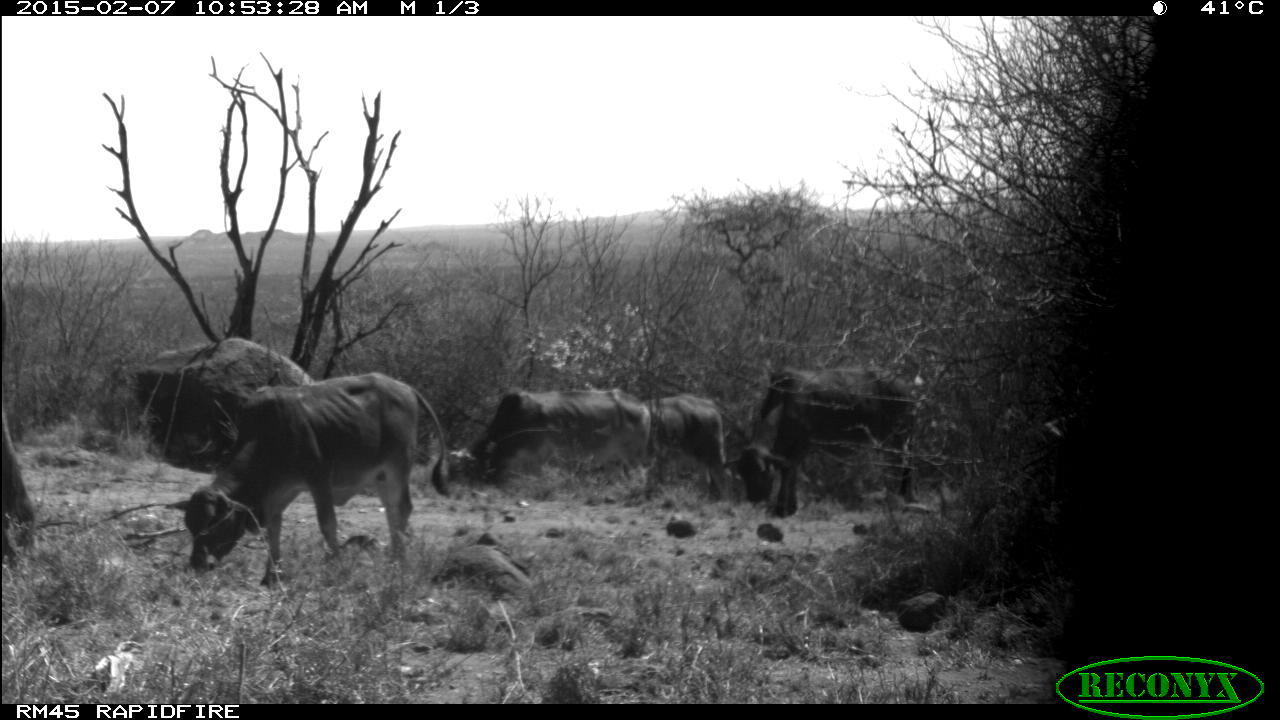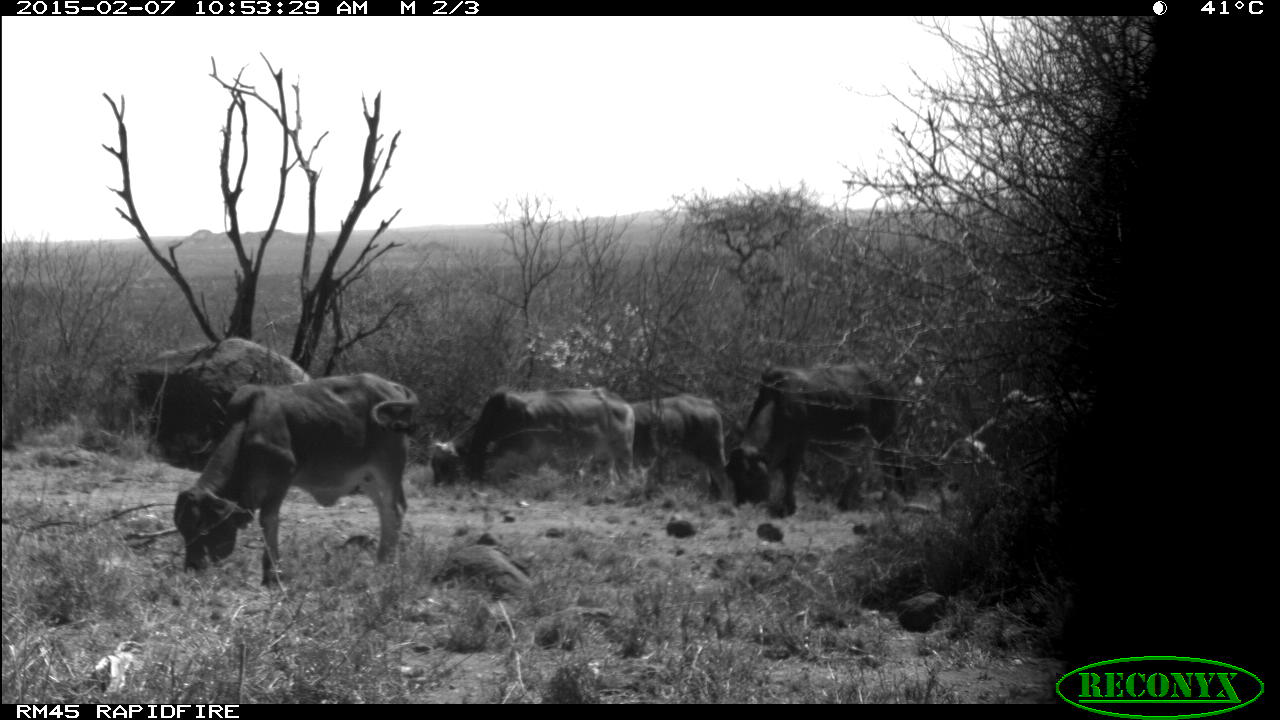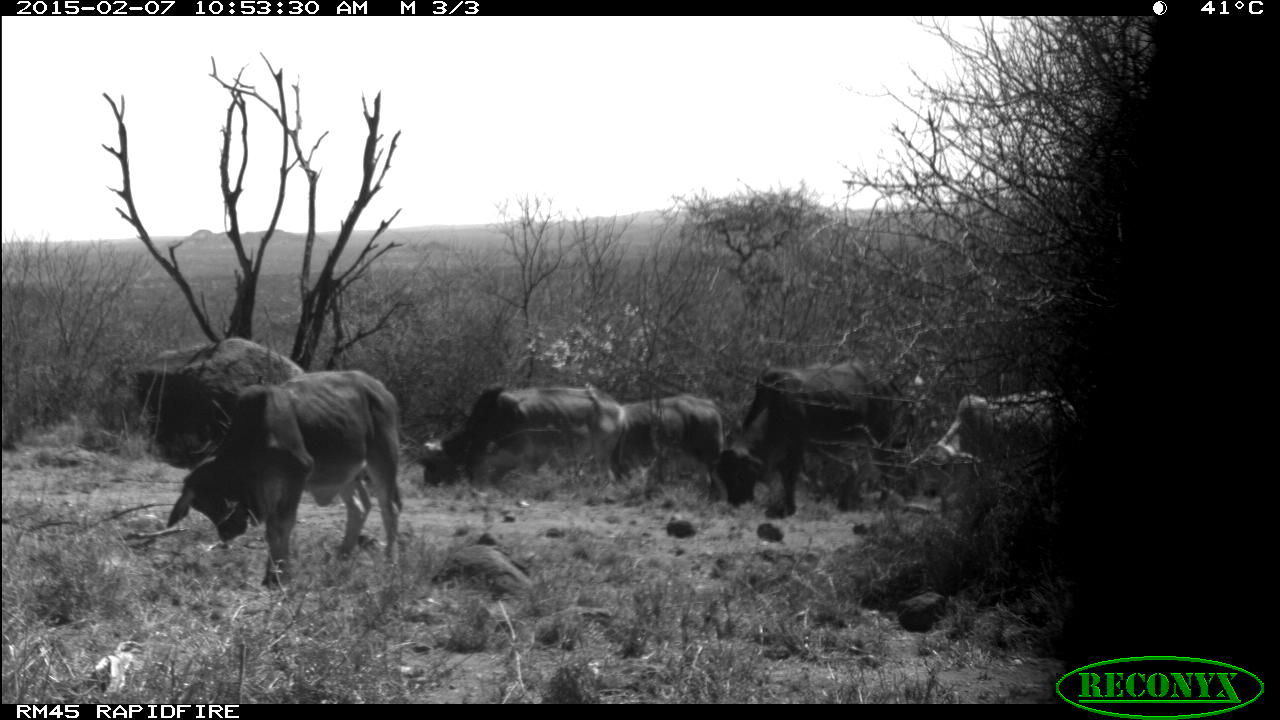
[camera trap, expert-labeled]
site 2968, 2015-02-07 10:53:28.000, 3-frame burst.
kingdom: Animalia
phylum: Chordata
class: Mammalia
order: Artiodactyla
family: Bovidae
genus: Bos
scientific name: Bos taurus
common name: domestic cattle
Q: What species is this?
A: Bos taurus (domestic cattle).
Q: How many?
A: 11.